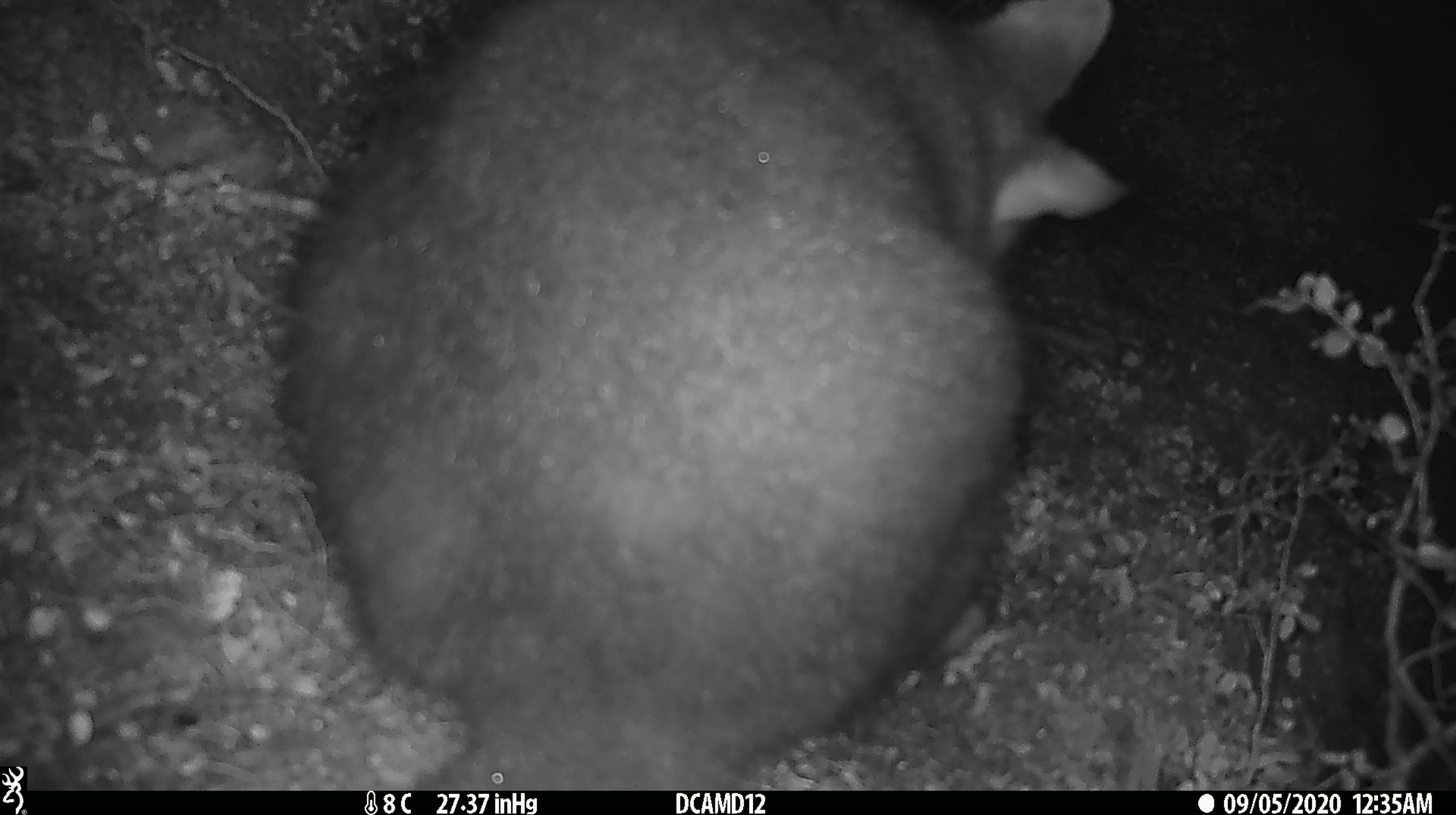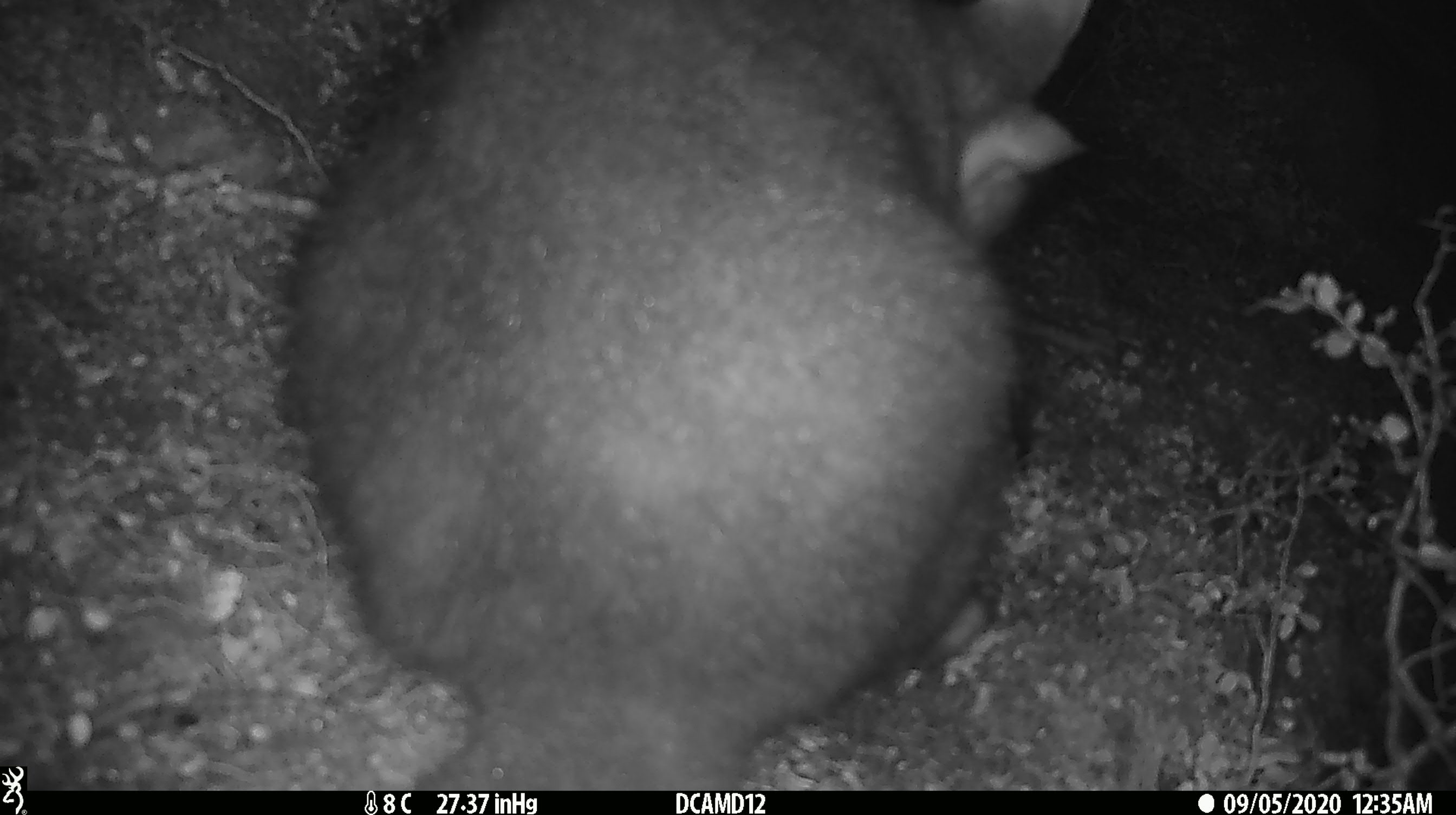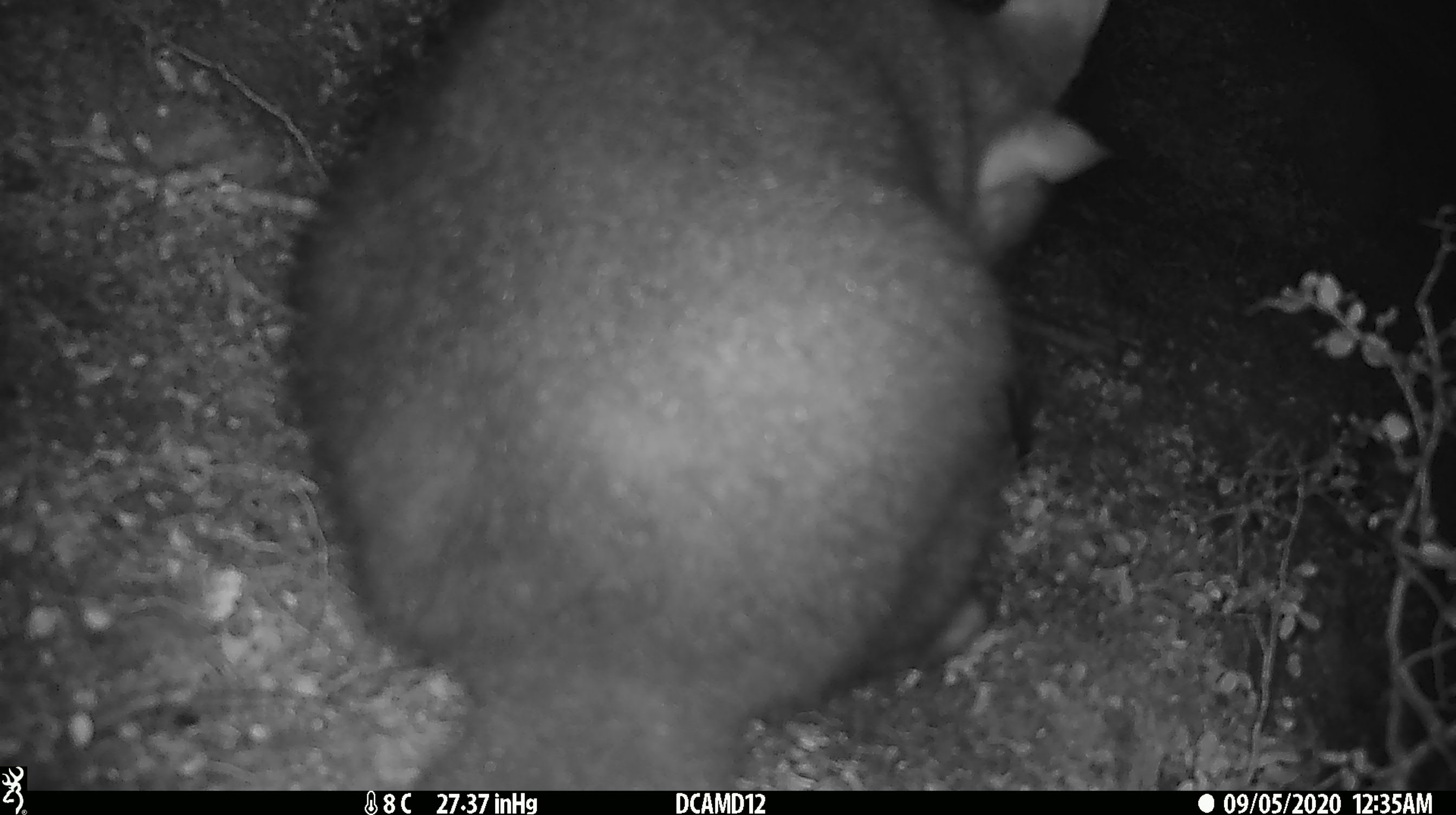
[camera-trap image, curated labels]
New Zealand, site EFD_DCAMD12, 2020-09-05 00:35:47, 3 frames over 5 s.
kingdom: Animalia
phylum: Chordata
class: Mammalia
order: Diprotodontia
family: Phalangeridae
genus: Trichosurus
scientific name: Trichosurus vulpecula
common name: common brushtail possum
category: possum